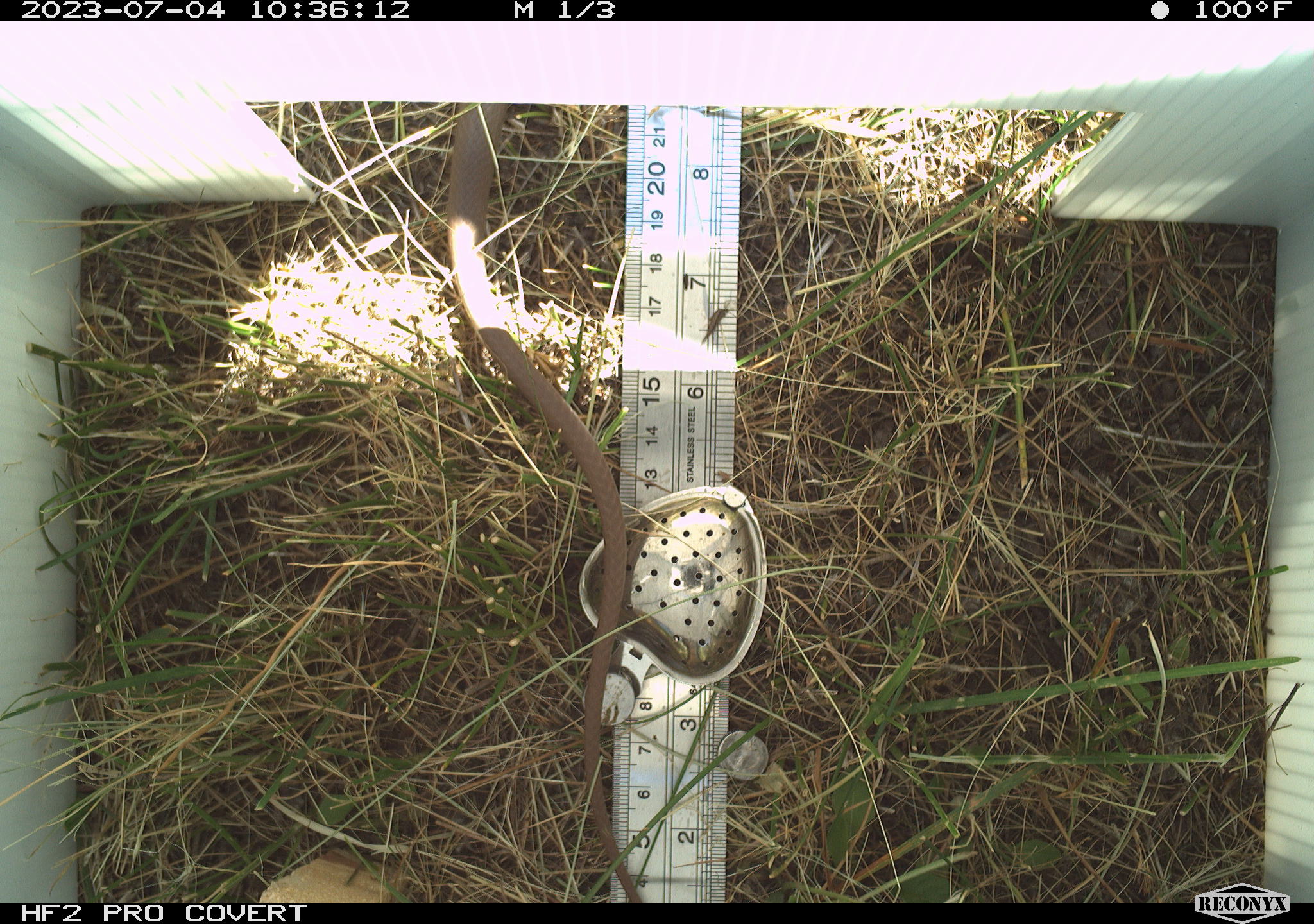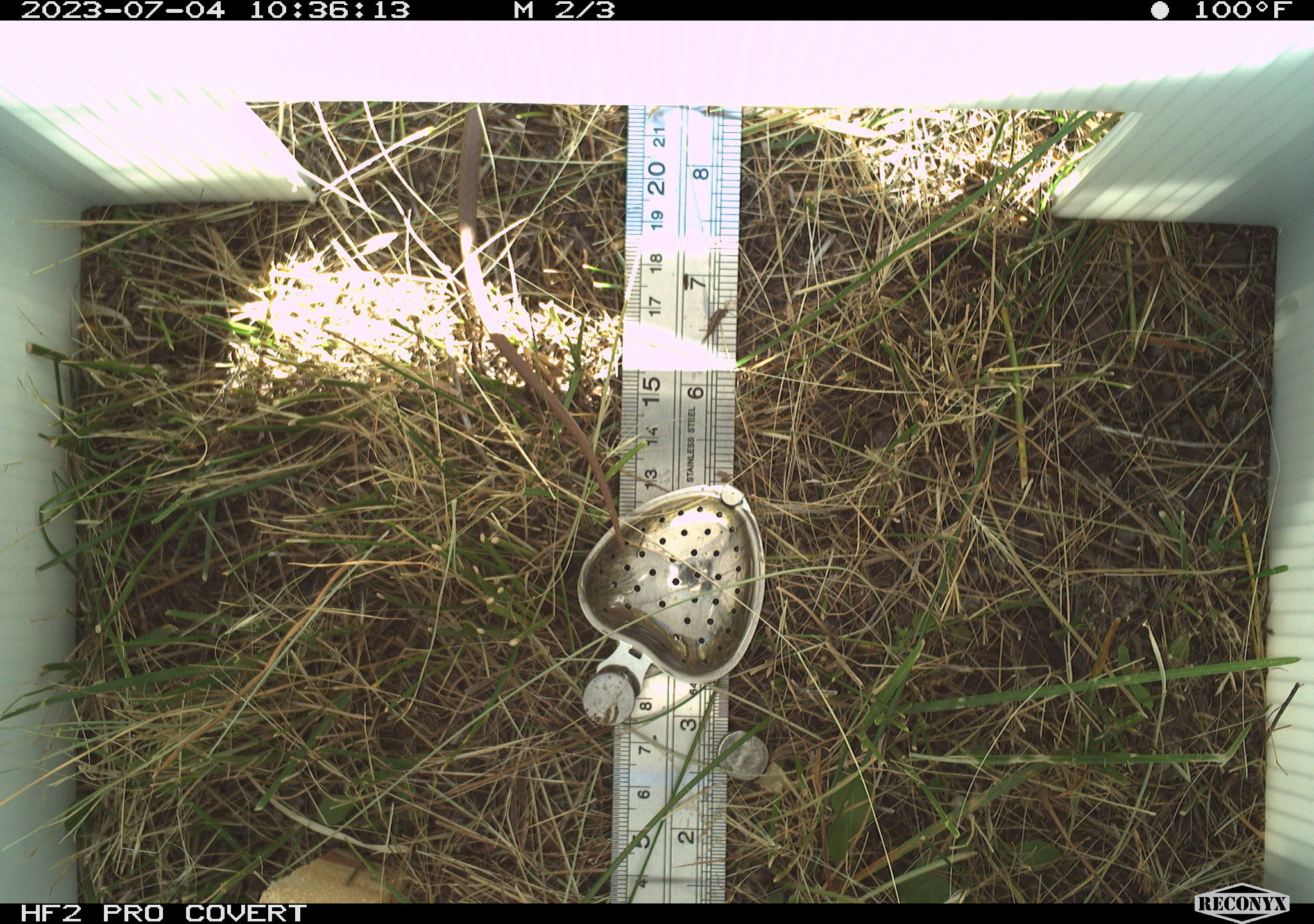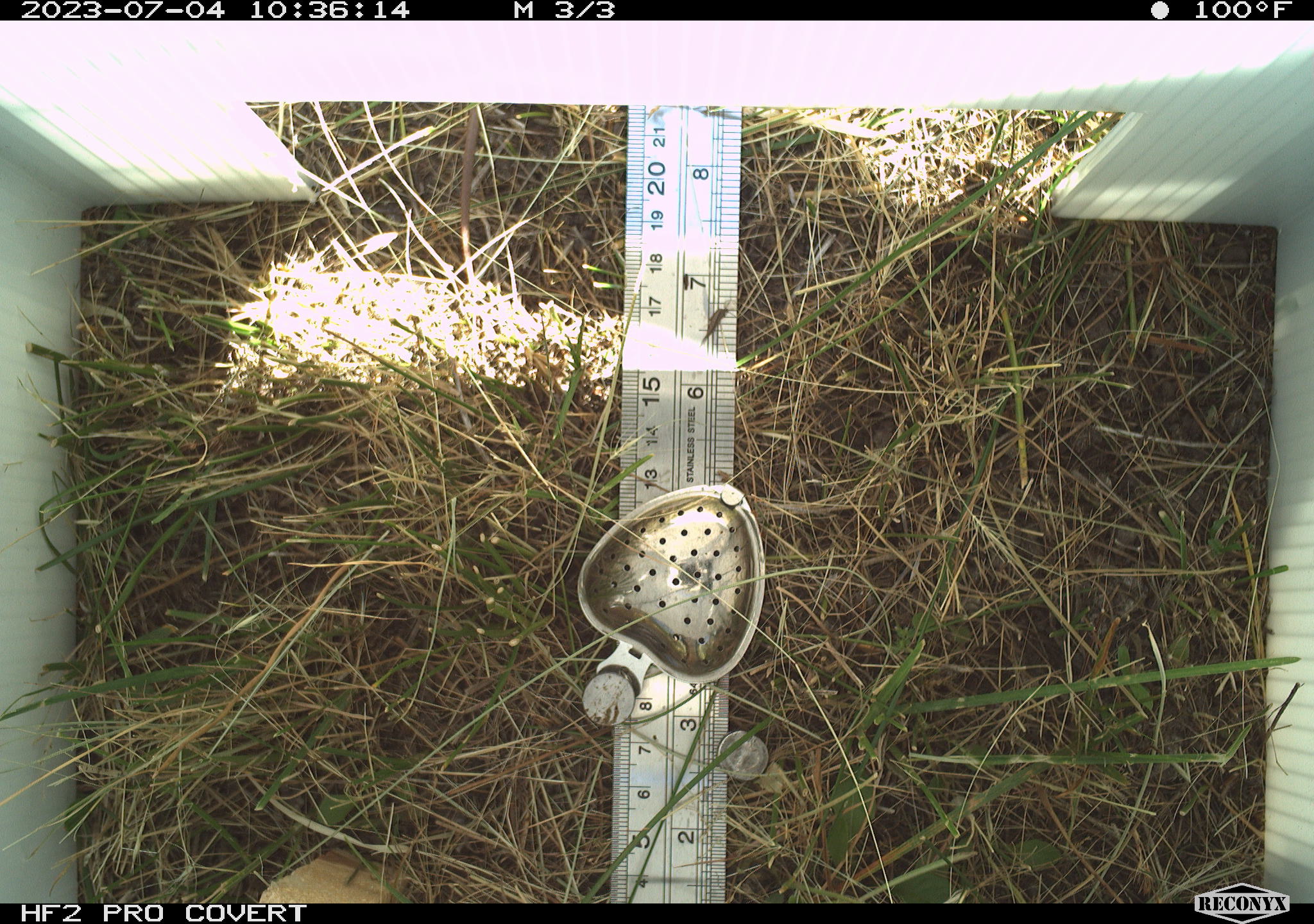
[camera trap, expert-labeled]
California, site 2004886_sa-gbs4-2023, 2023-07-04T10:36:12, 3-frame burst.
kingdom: Animalia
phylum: Chordata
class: Reptilia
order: Squamata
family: Colubridae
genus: Coluber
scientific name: Coluber constrictor mormon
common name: western yellow-bellied racer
Western yellow-bellied racer (Coluber constrictor mormon).